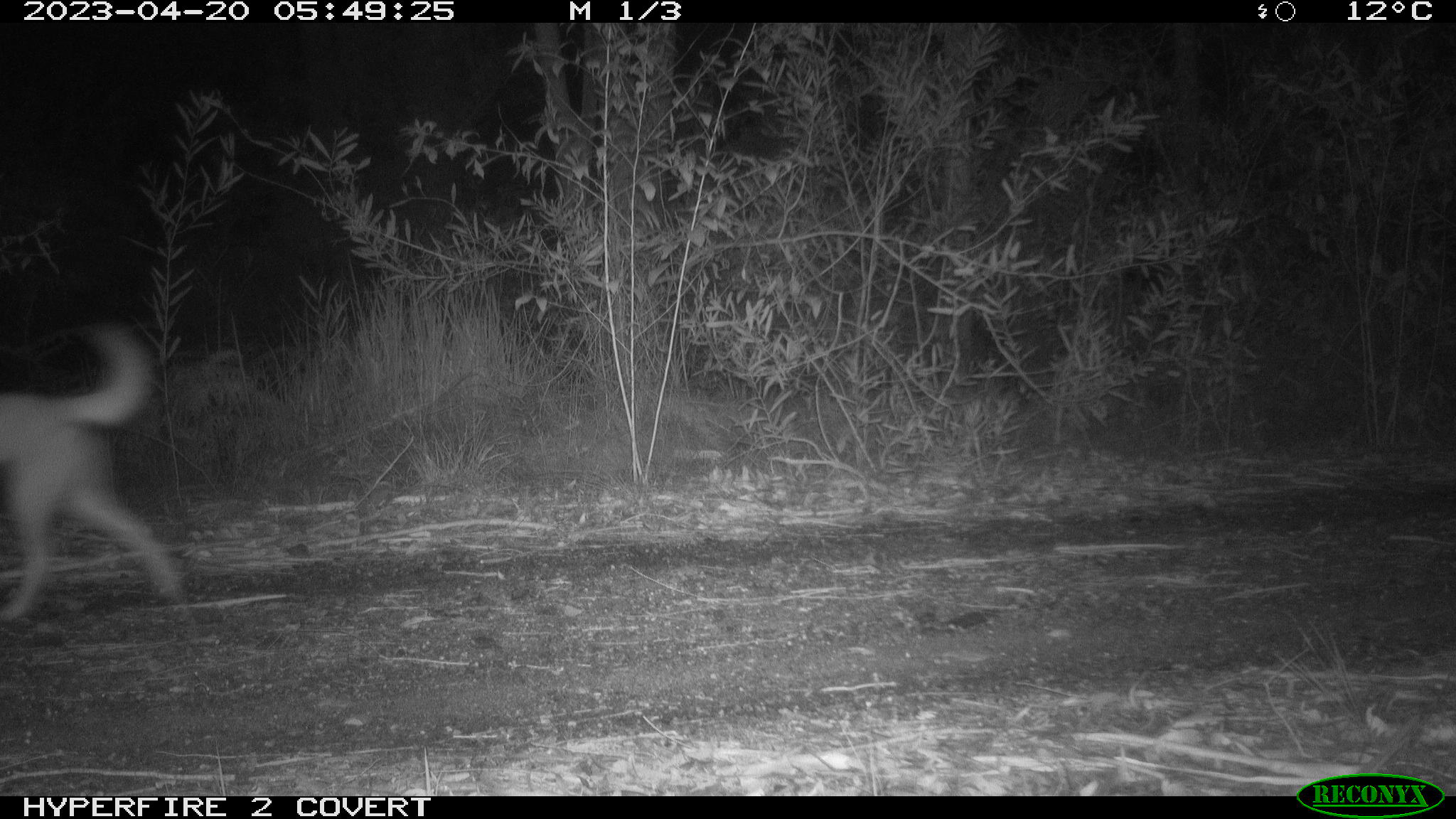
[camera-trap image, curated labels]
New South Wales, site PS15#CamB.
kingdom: Animalia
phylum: Chordata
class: Mammalia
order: Carnivora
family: Canidae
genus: Canis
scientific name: Canis familiaris dingo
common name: dingo